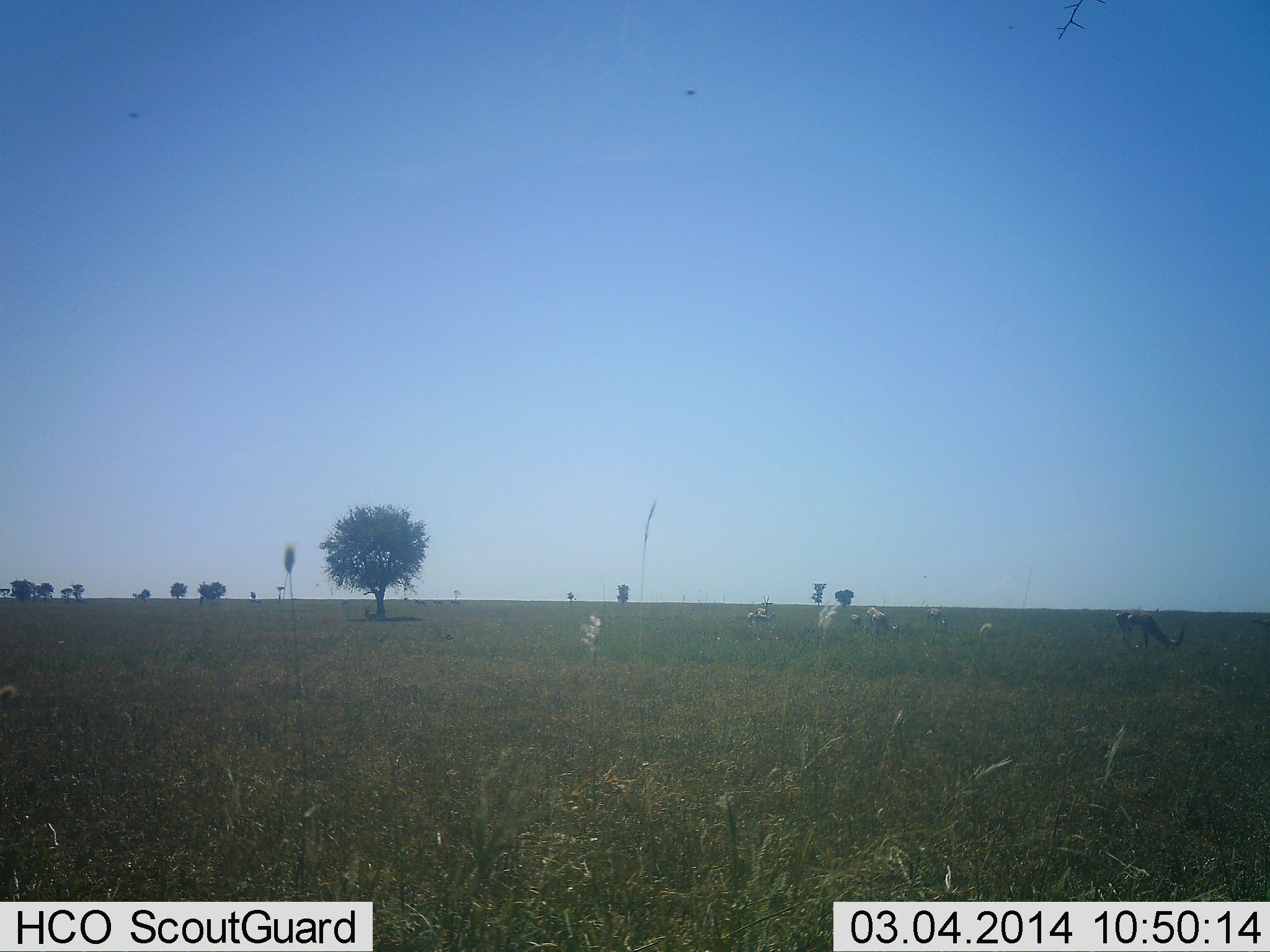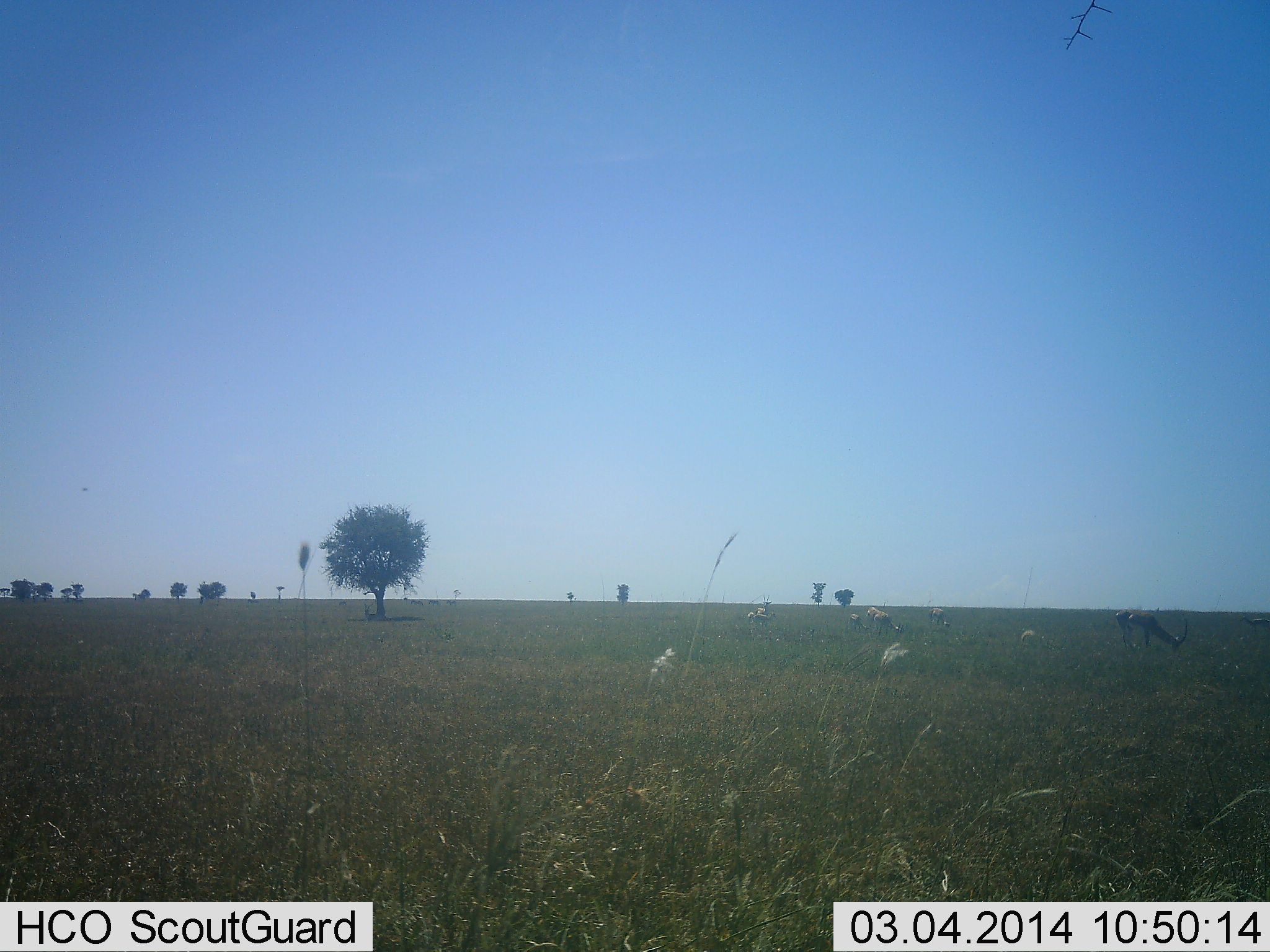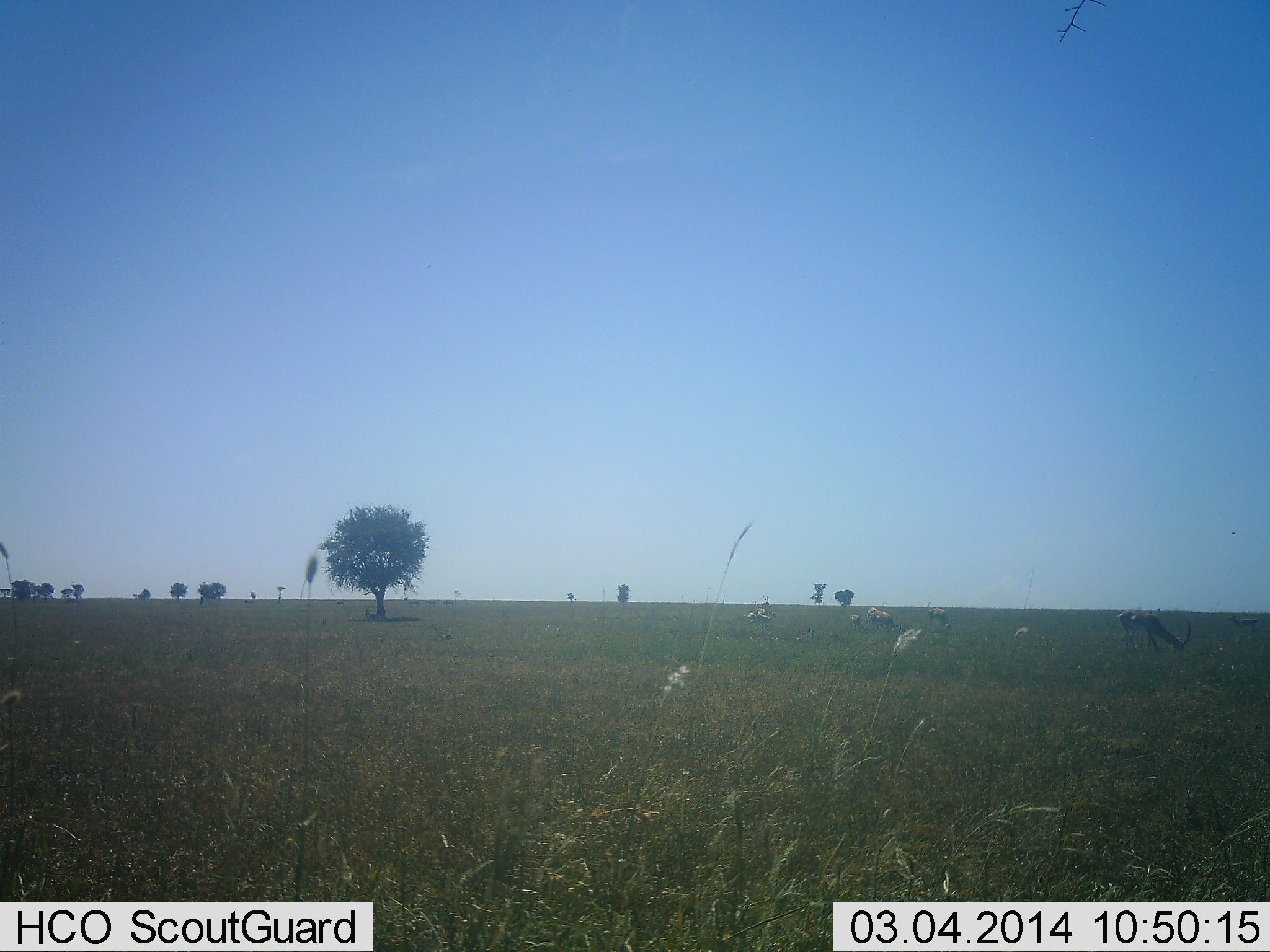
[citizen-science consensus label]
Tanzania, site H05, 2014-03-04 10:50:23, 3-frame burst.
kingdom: Animalia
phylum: Chordata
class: Mammalia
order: Artiodactyla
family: Bovidae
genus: Eudorcas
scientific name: Eudorcas thomsonii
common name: thomson's gazelle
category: gazellethomsons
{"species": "gazellethomsons (thomson's gazelle) (Eudorcas thomsonii)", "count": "4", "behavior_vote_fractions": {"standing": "43%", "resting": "0%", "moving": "0%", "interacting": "0%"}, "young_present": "0%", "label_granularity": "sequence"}